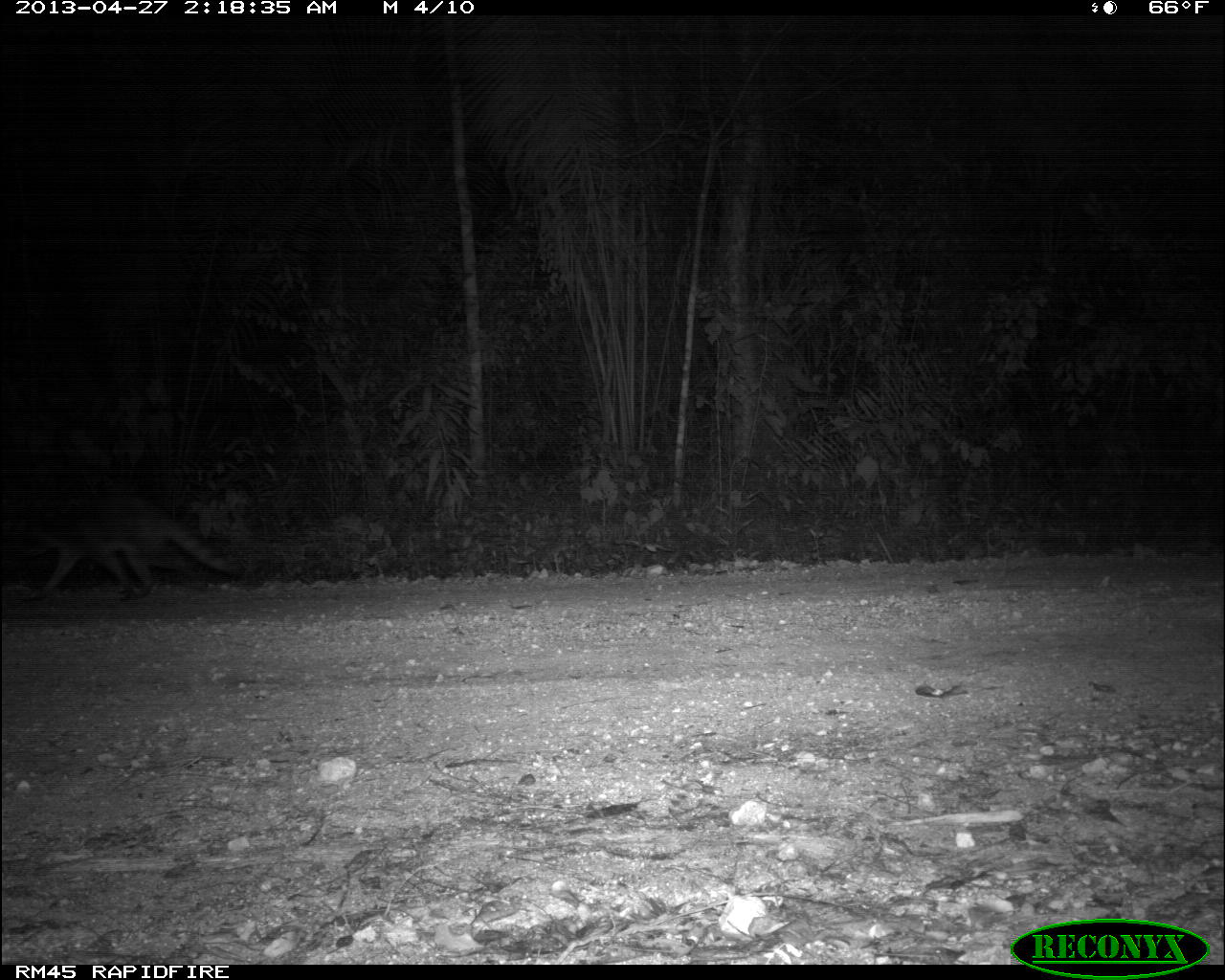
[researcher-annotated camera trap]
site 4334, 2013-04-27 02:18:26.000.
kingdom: Animalia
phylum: Chordata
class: Mammalia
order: Carnivora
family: Procyonidae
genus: Procyon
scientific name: Procyon lotor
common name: common raccoon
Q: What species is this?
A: Procyon lotor (common raccoon).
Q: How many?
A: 1.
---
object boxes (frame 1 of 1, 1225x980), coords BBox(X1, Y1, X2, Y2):
procyon lotor: BBox(12, 488, 244, 601)